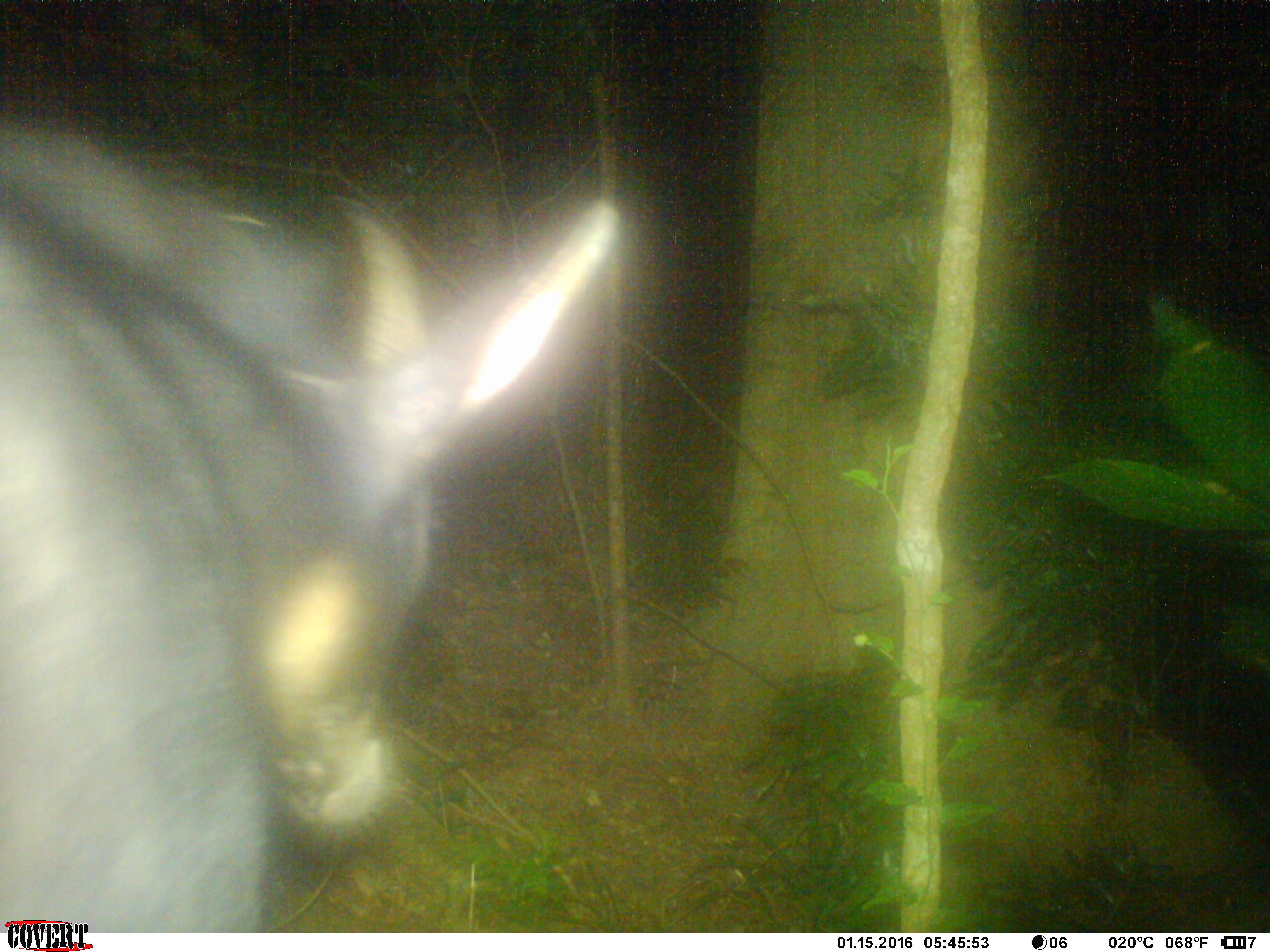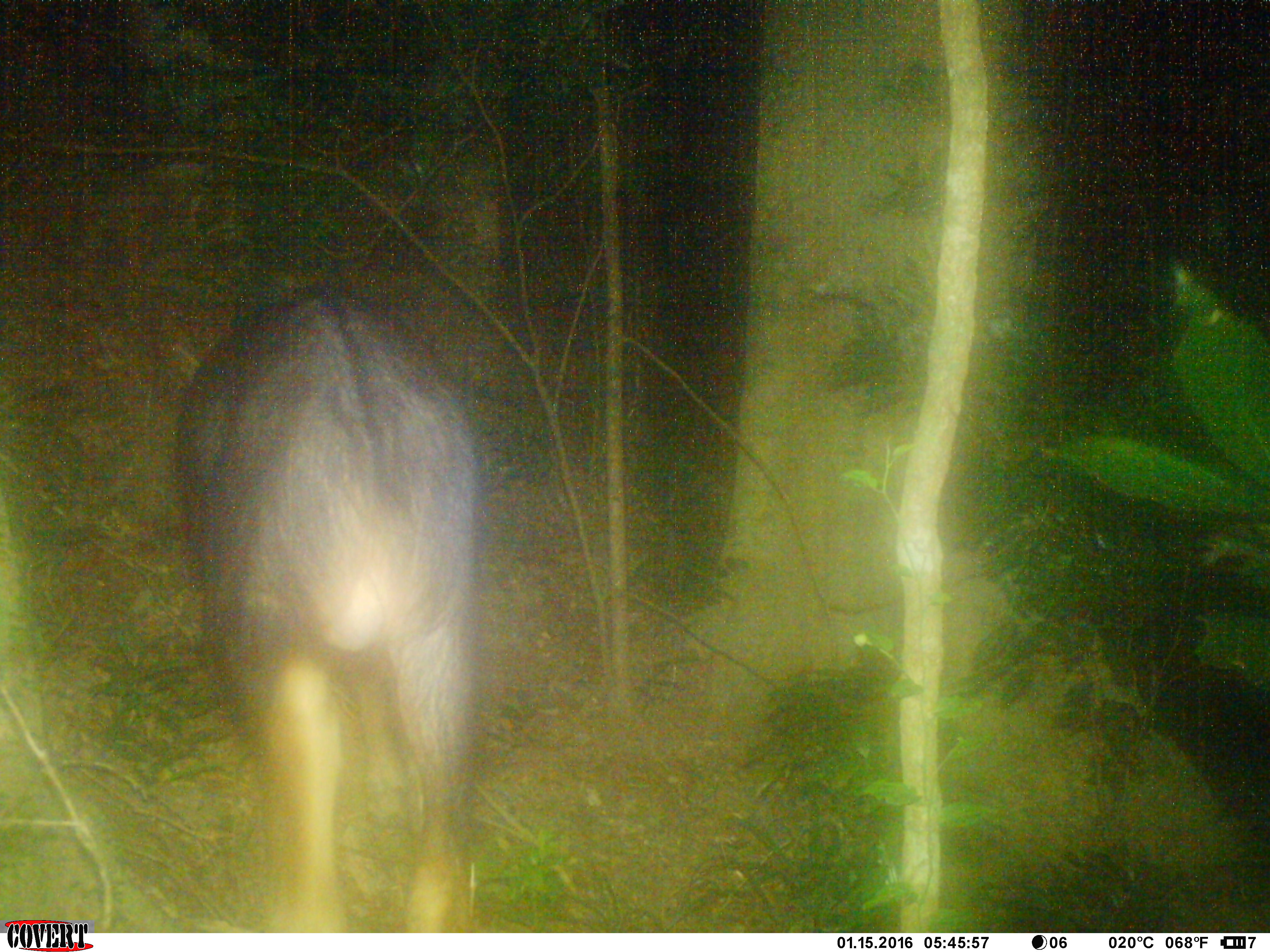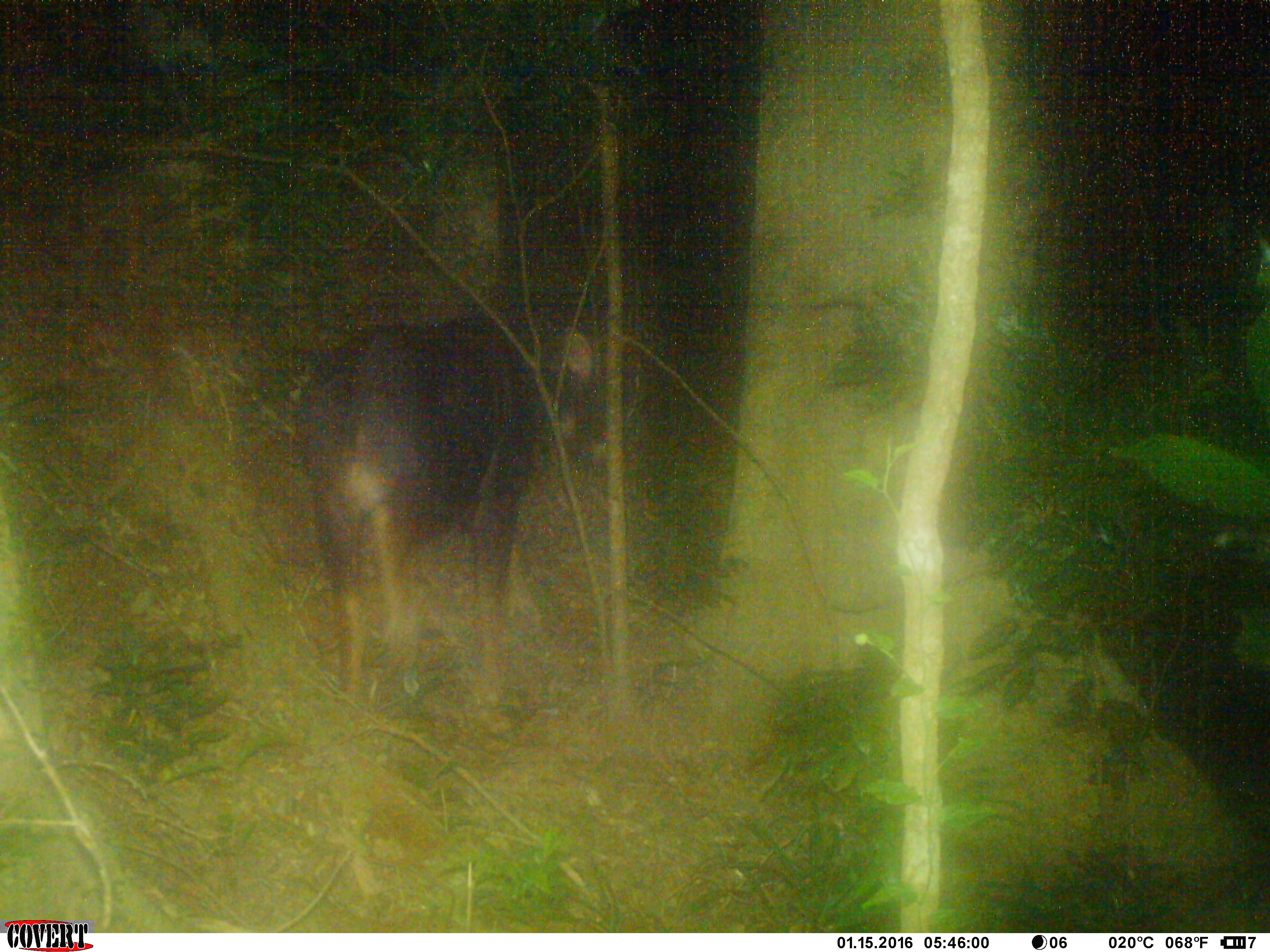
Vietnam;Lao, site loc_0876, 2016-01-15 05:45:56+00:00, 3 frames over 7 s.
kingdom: Animalia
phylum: Chordata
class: Mammalia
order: Artiodactyla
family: Bovidae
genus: Capricornis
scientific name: Capricornis sumatraensis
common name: chinese serow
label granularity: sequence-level